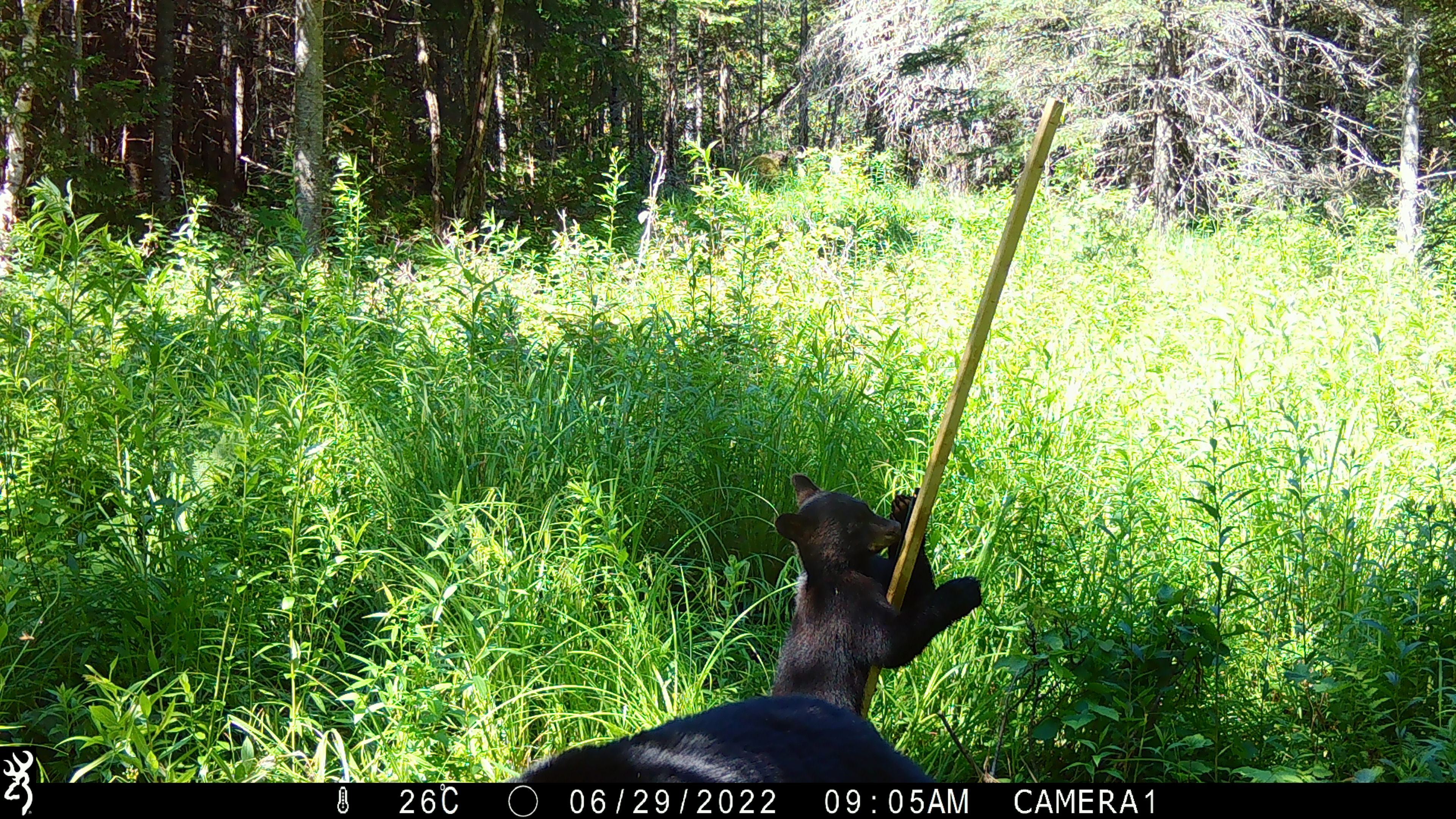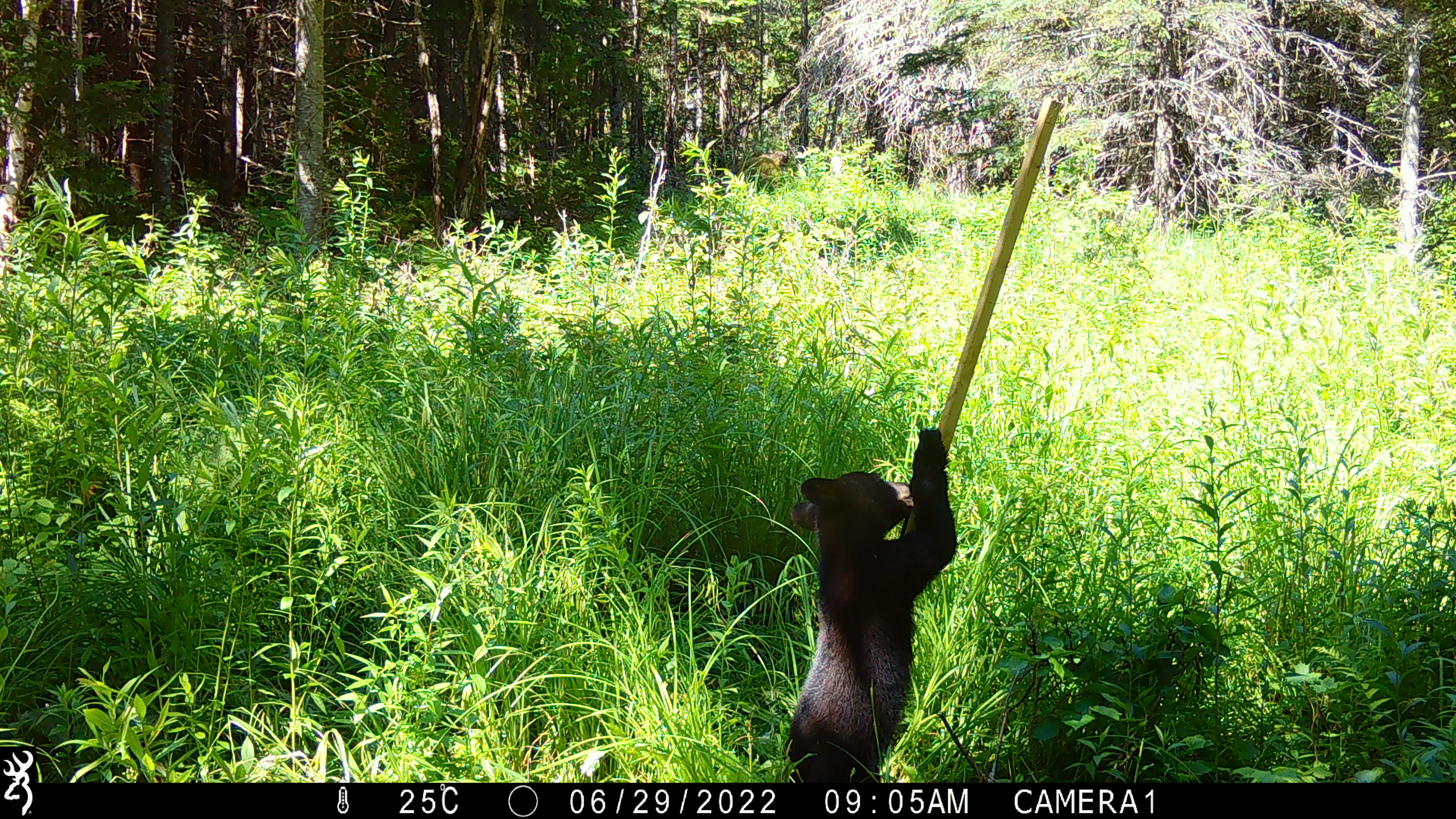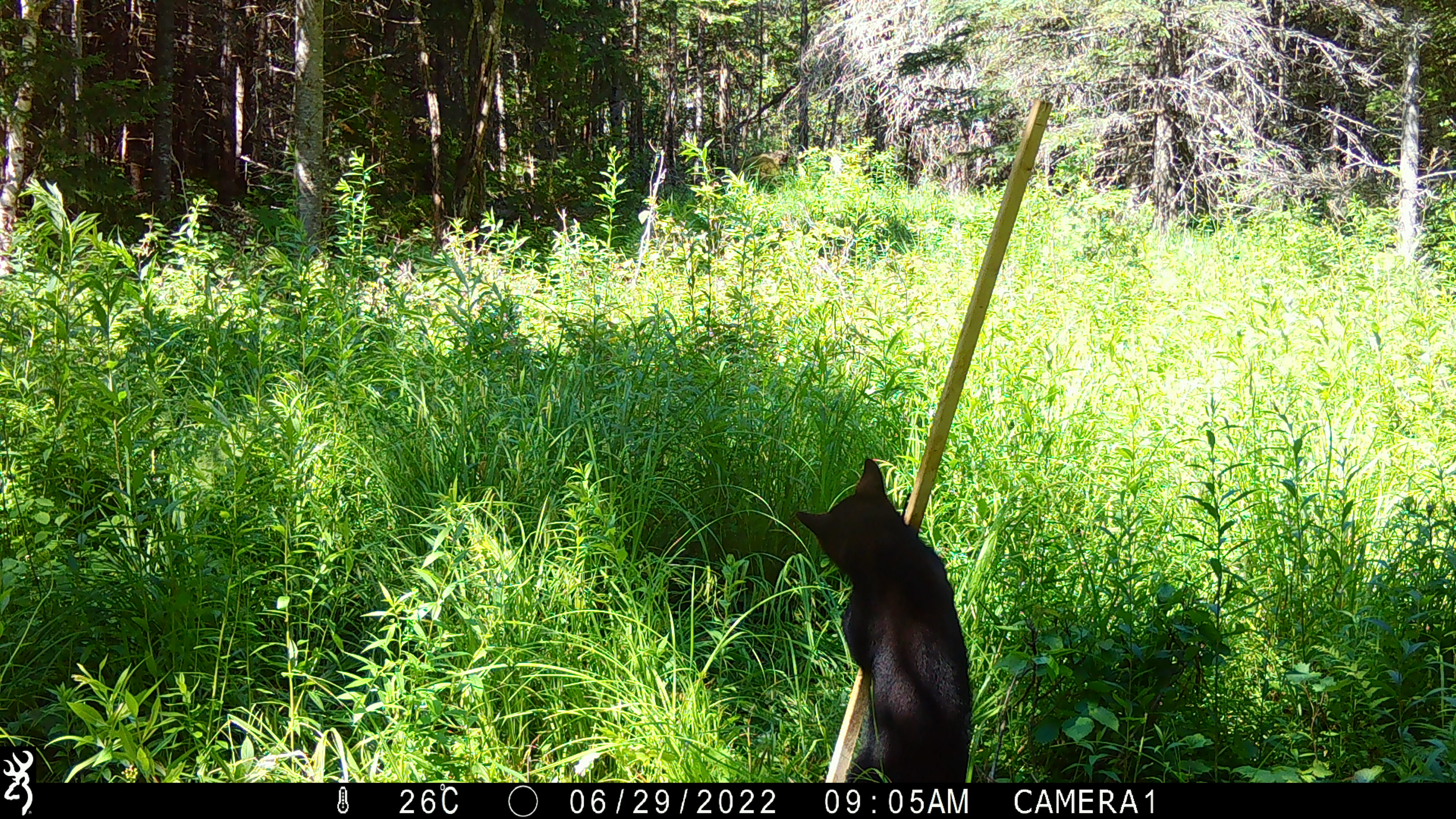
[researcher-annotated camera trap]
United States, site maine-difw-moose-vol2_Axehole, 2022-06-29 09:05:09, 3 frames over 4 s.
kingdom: Animalia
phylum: Chordata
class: Mammalia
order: Carnivora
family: Ursidae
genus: Ursus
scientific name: Ursus americanus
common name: black bear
Black bear (Ursus americanus).